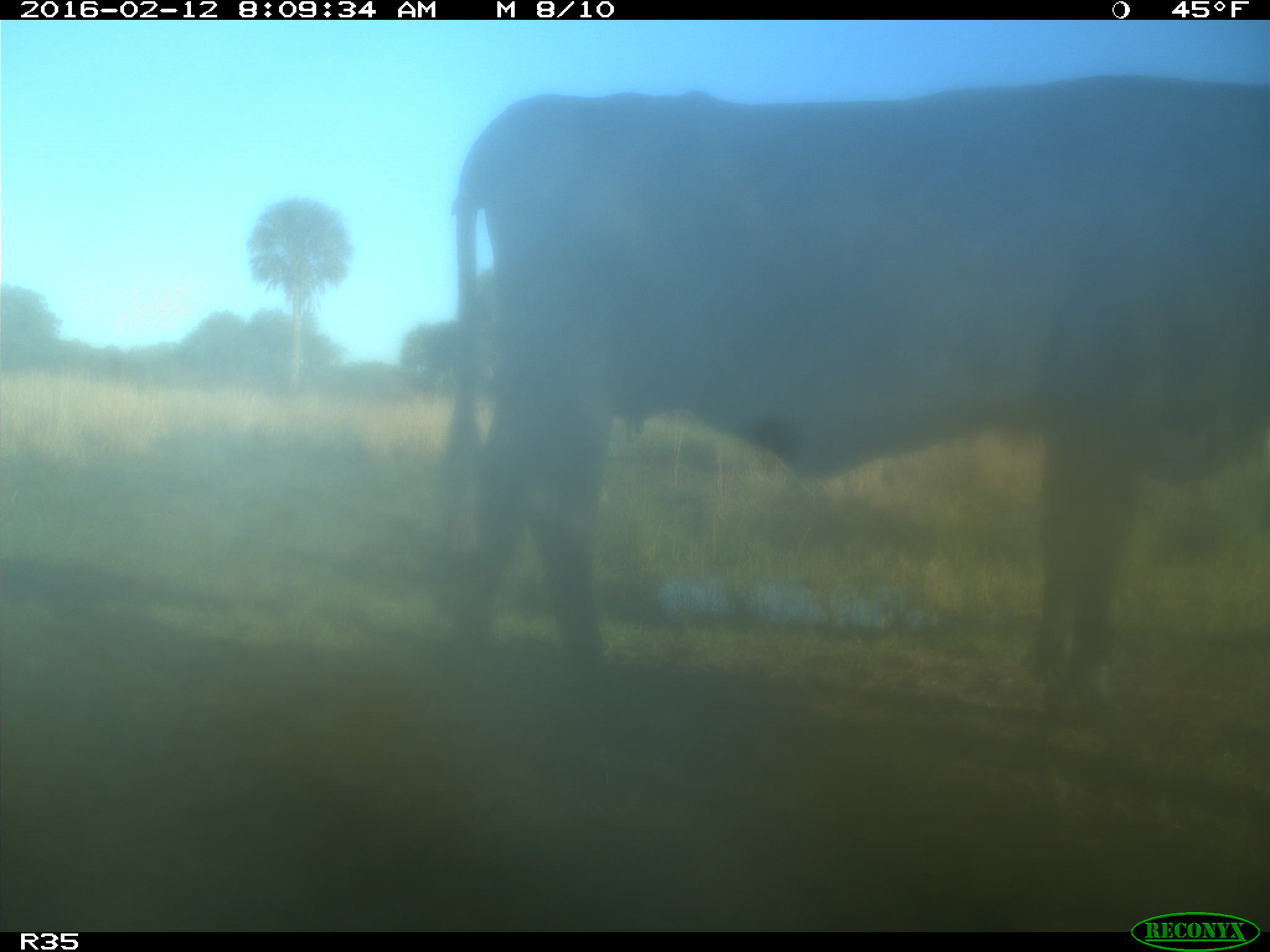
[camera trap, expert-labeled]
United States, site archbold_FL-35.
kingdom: Animalia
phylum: Chordata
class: Mammalia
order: Artiodactyla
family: Bovidae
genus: Bos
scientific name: Bos taurus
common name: domestic cow